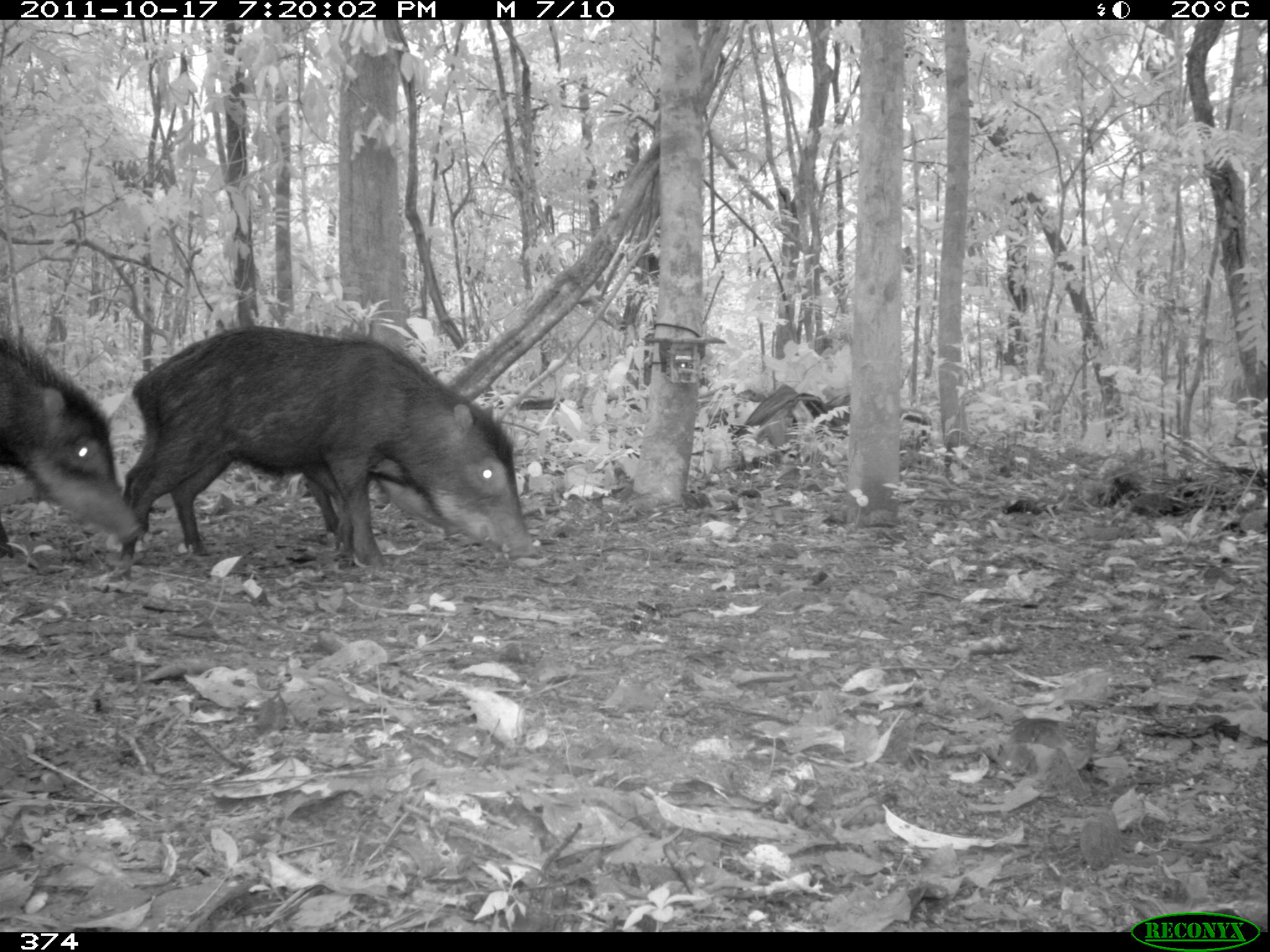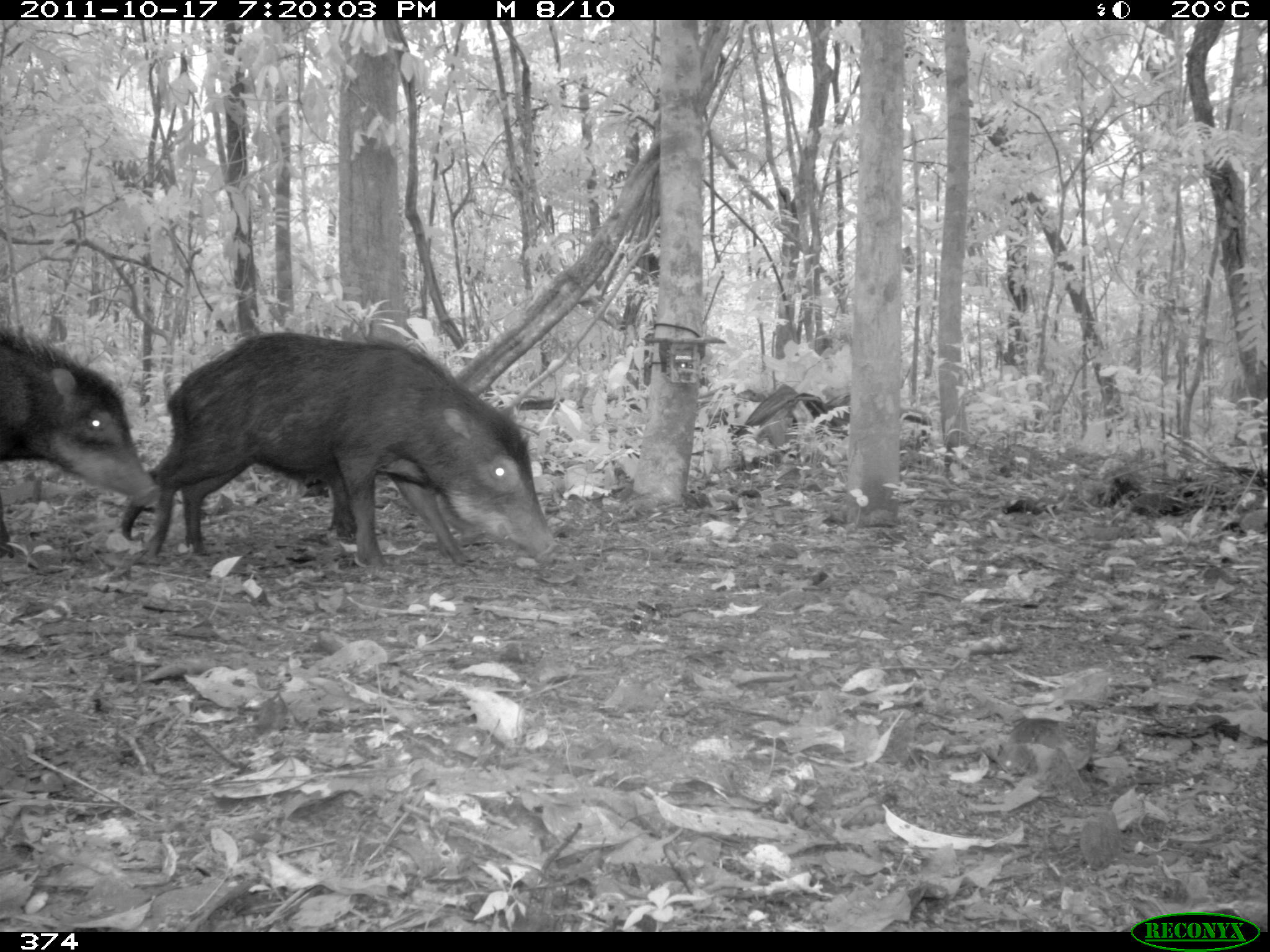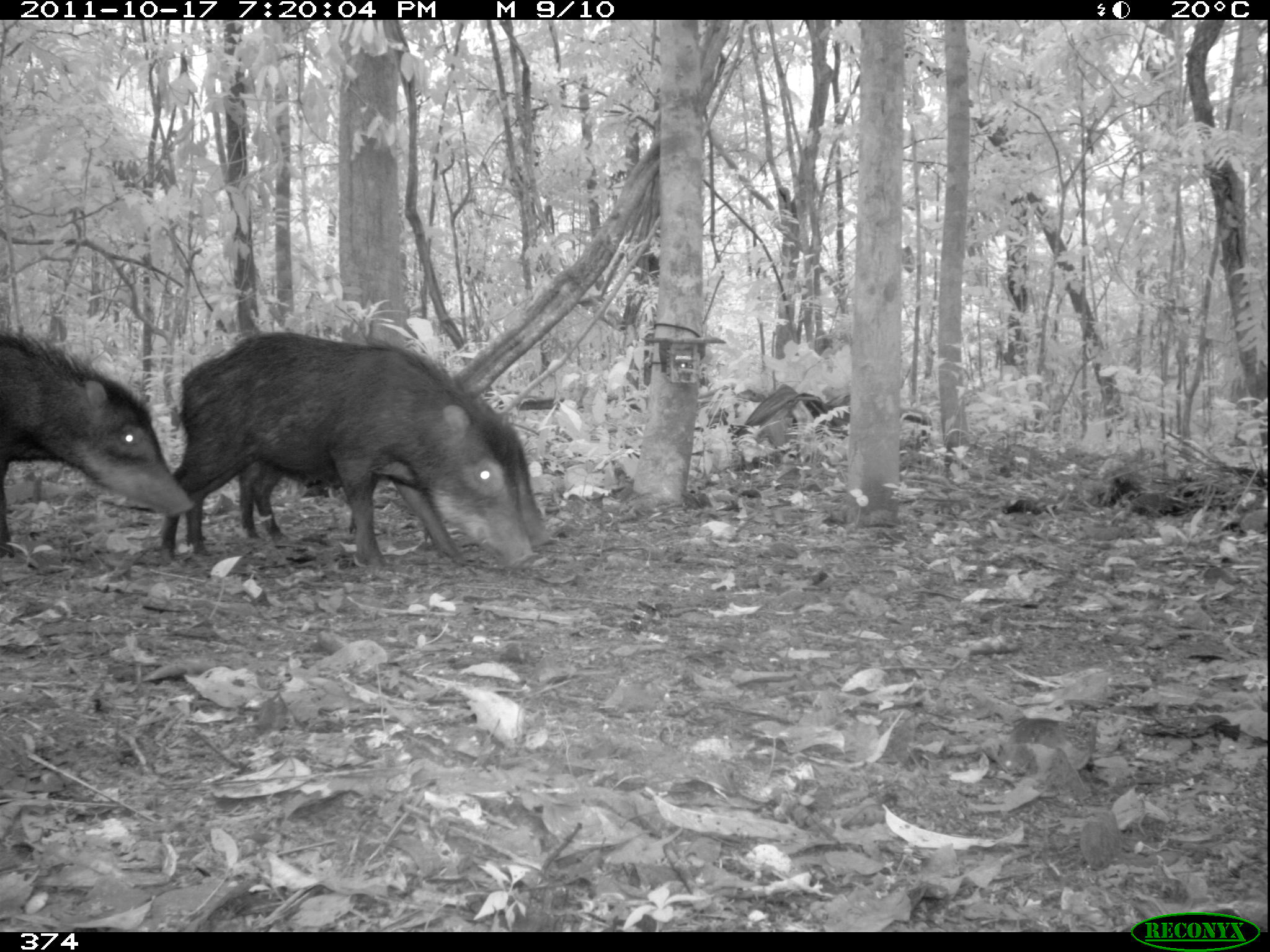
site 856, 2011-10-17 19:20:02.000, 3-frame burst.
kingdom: Animalia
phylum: Chordata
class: Mammalia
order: Artiodactyla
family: Tayassuidae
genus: Tayassu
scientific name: Tayassu pecari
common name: white-lipped peccary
Tayassu pecari (white-lipped peccary).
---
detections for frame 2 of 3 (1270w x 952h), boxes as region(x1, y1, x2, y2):
tayassu pecari: region(140, 328, 561, 576); region(119, 385, 477, 541); region(0, 320, 162, 509)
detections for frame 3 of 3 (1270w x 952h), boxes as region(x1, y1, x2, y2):
tayassu pecari: region(158, 331, 537, 572); region(0, 316, 193, 558)